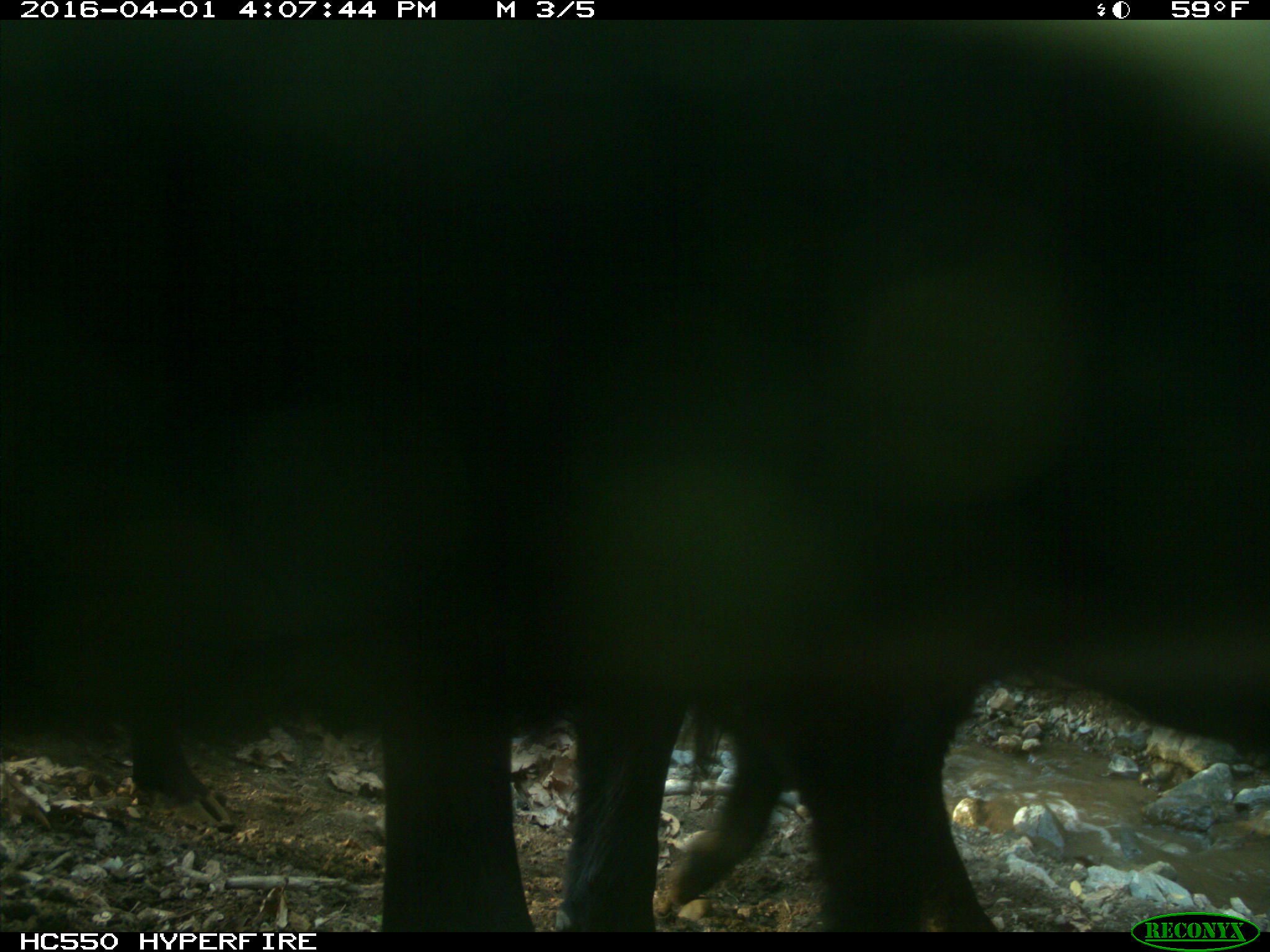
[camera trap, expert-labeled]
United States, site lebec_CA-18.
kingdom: Animalia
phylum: Chordata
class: Mammalia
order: Artiodactyla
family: Bovidae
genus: Bos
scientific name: Bos taurus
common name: domestic cow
Bos taurus (domestic cow).